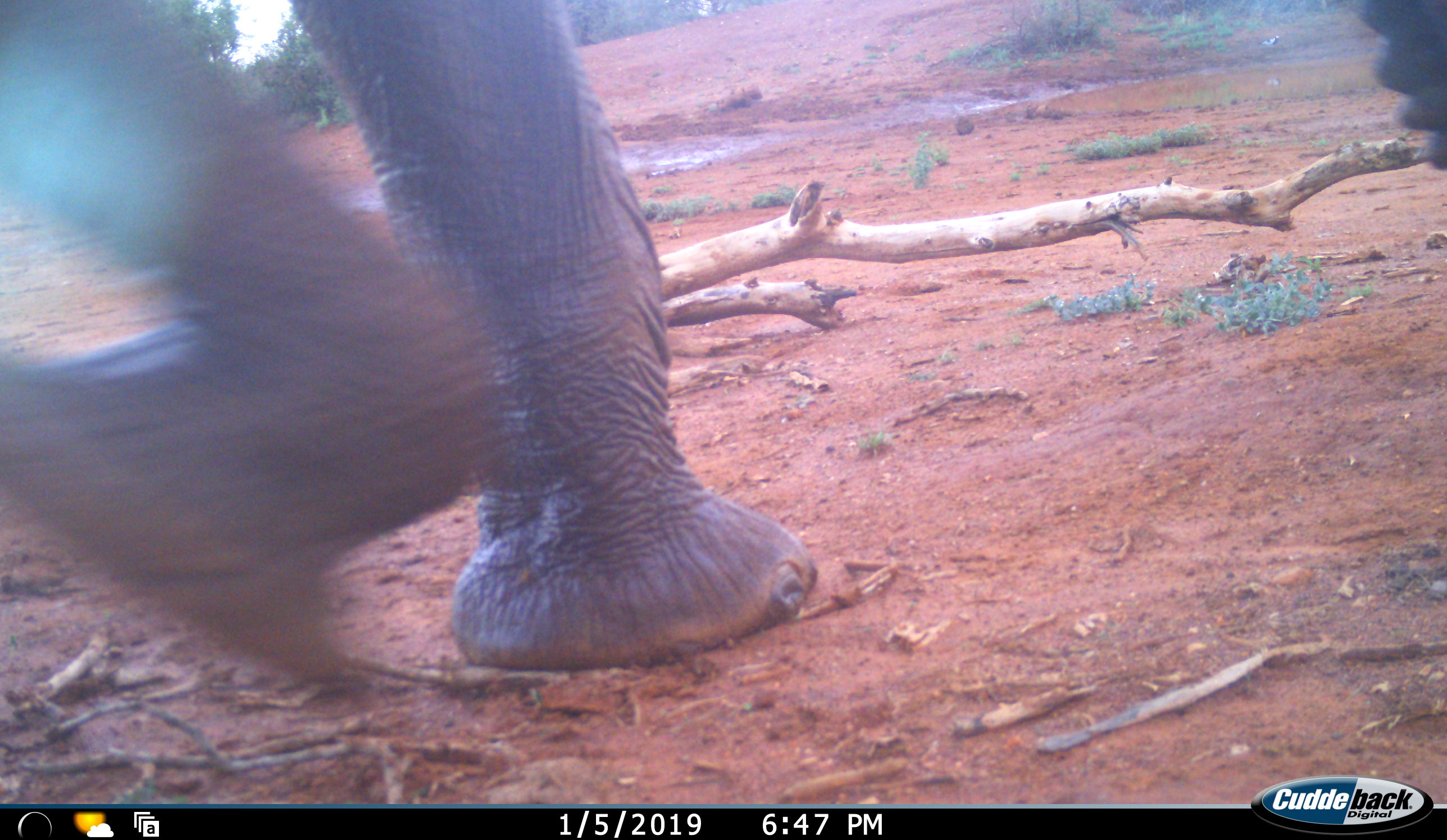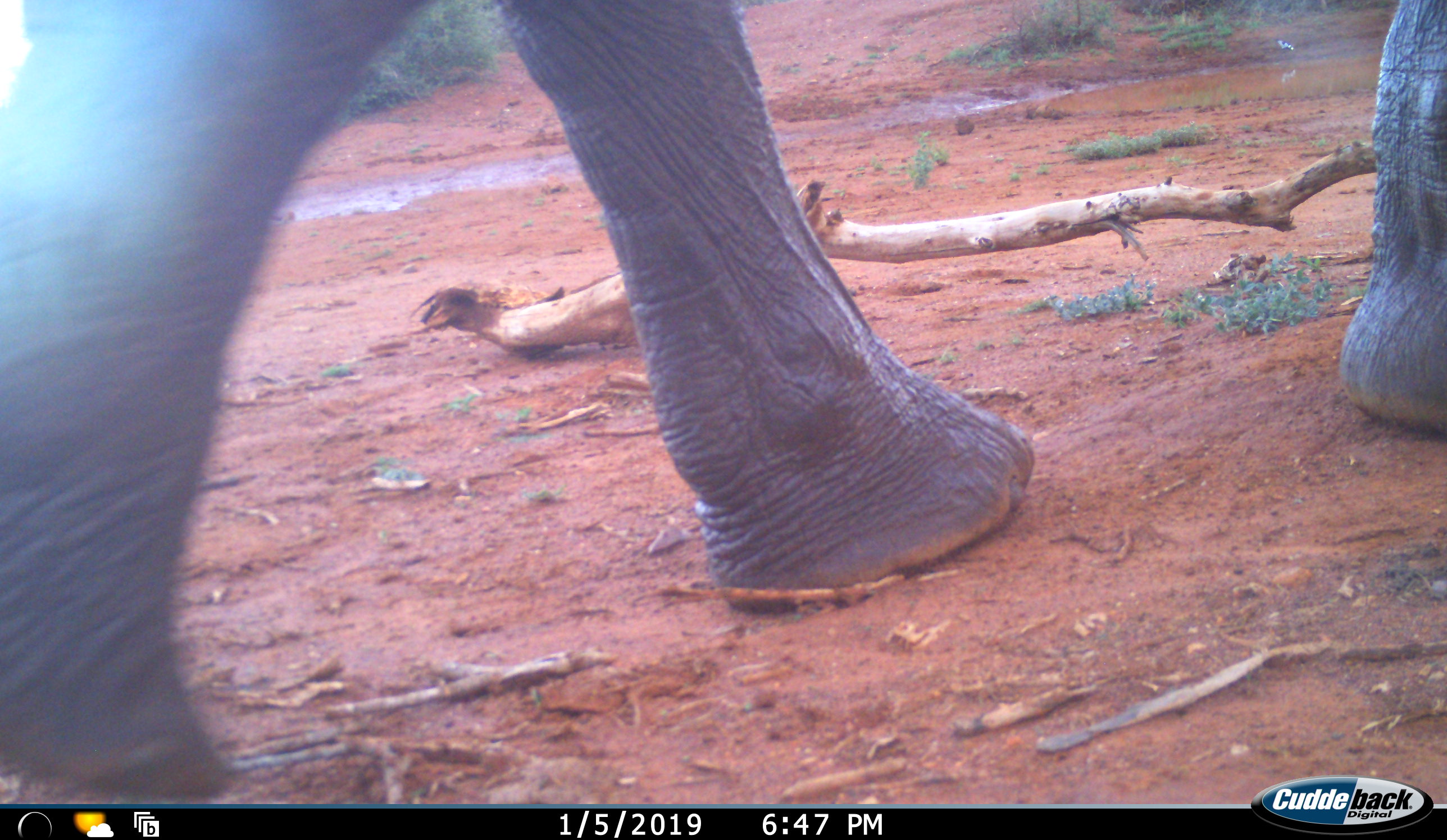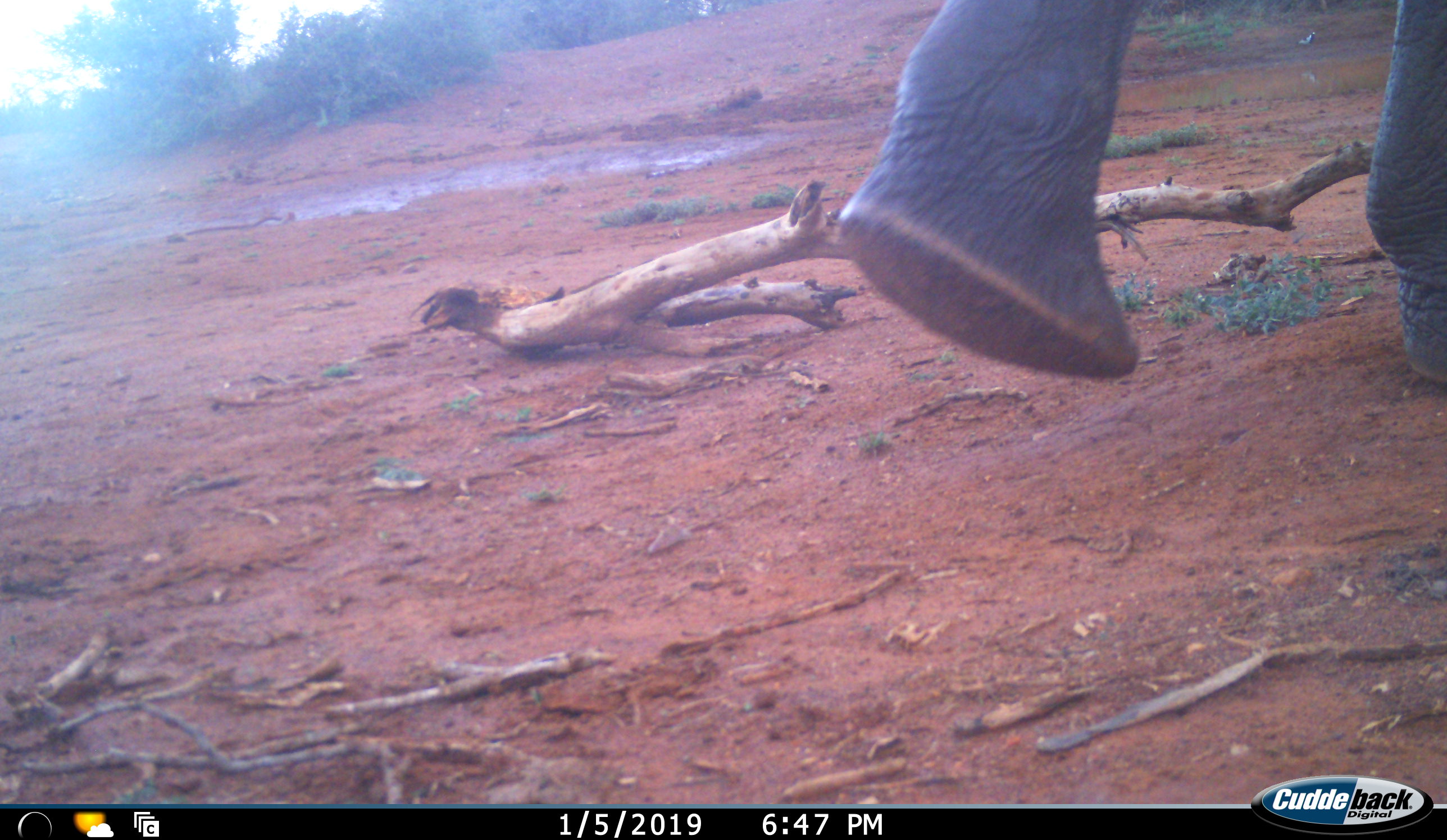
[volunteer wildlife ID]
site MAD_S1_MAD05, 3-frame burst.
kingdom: Animalia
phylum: Chordata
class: Mammalia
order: Proboscidea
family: Elephantidae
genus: Loxodonta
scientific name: Loxodonta africana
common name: african bush elephant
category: elephant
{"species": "elephant (african bush elephant) (Loxodonta africana)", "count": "1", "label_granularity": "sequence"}